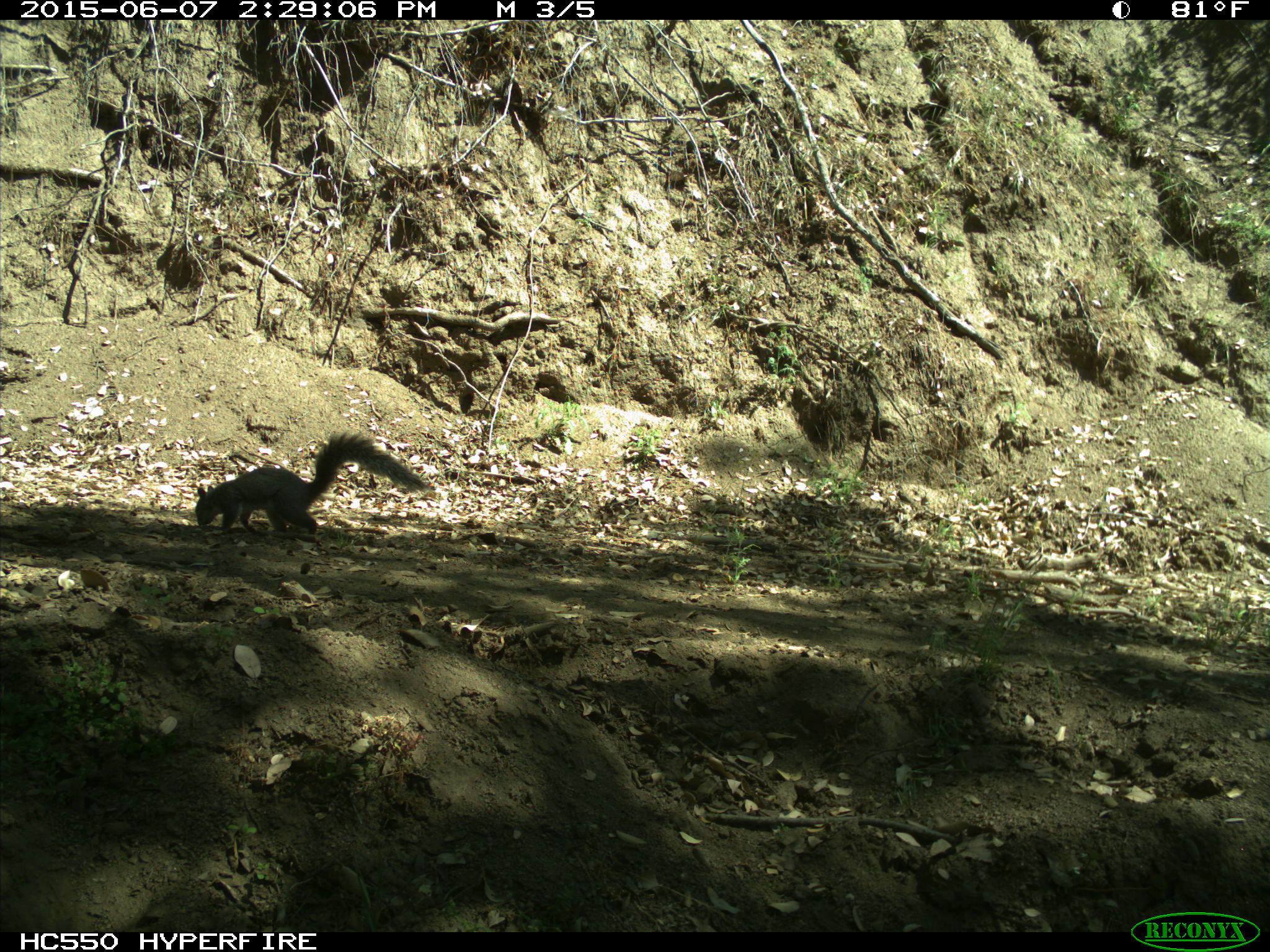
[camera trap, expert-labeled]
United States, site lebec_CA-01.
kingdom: Animalia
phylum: Chordata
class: Mammalia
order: Rodentia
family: Sciuridae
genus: Sciurus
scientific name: Sciurus carolinensis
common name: eastern gray squirrel